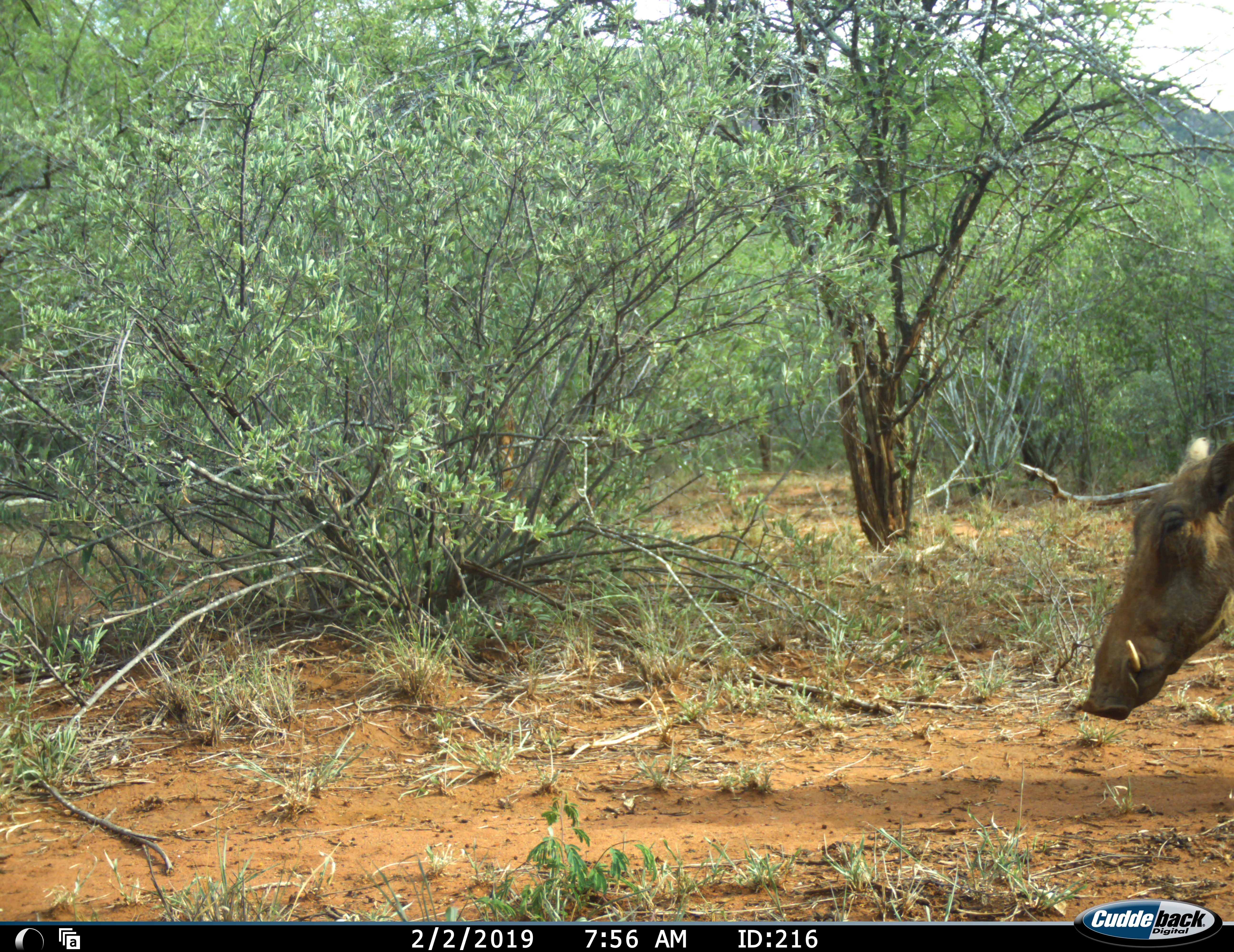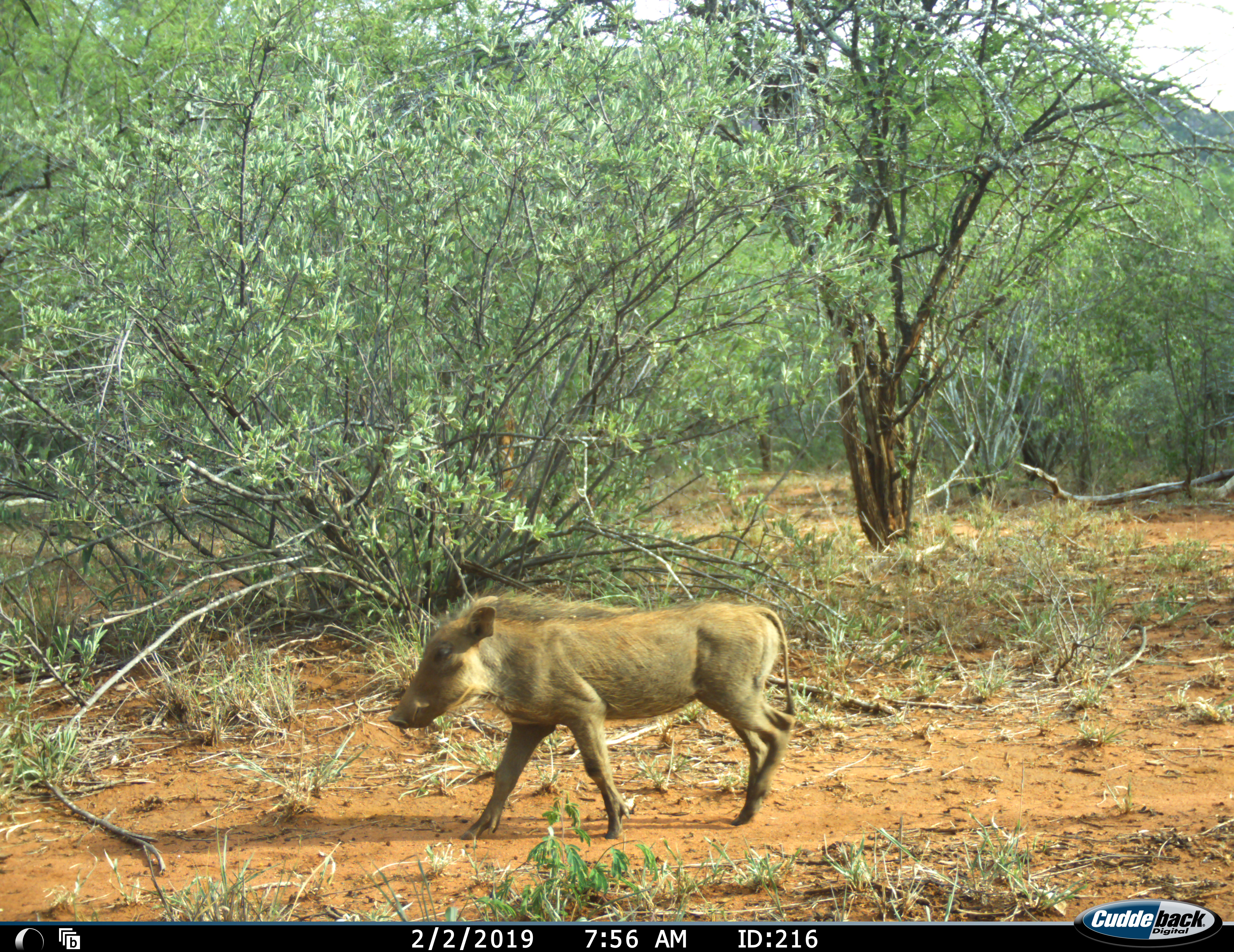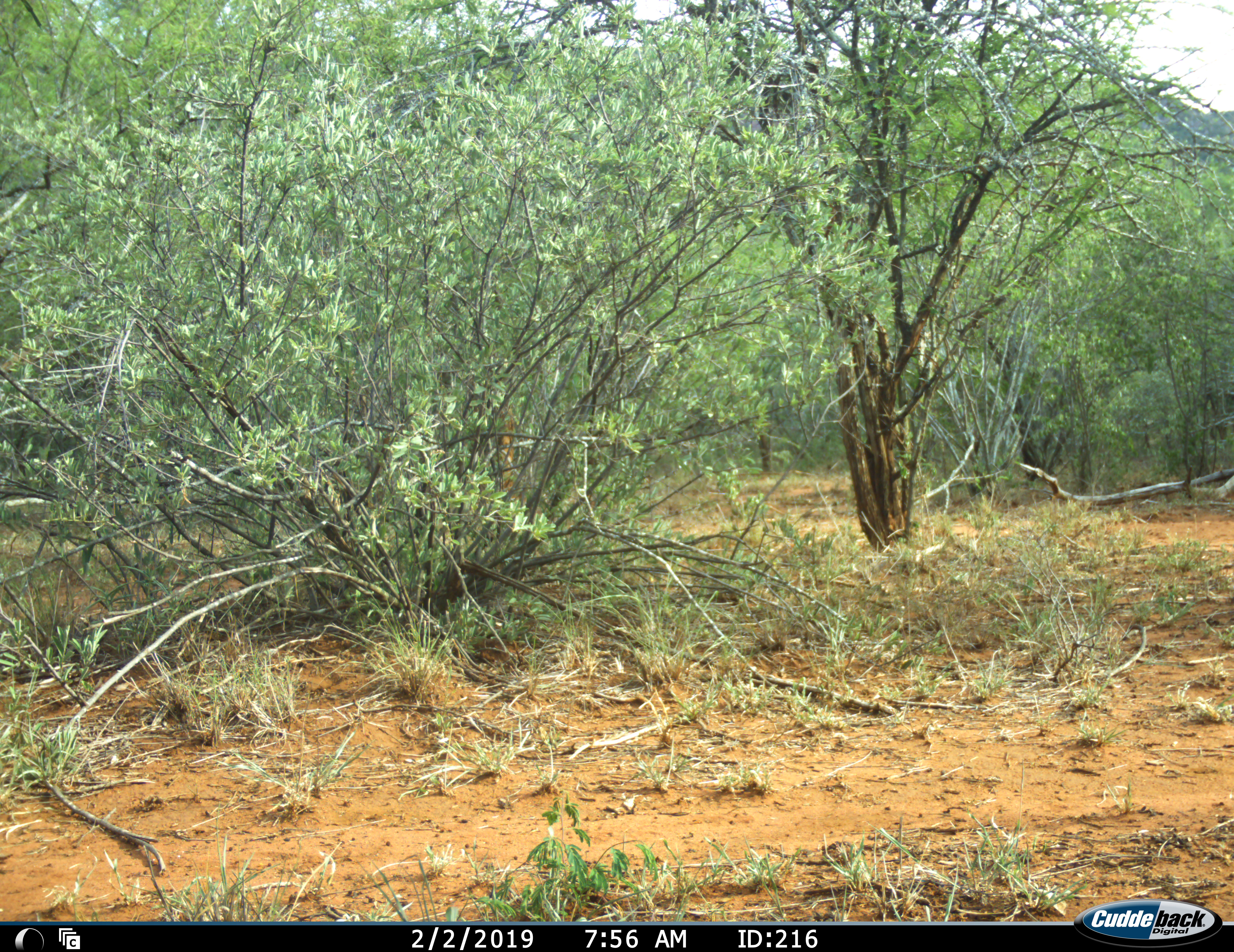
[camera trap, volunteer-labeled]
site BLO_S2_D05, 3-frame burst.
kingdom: Animalia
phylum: Chordata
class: Mammalia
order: Artiodactyla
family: Suidae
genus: Phacochoerus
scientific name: Phacochoerus africanus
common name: warthog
Warthog (Phacochoerus africanus), count 2. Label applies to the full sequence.